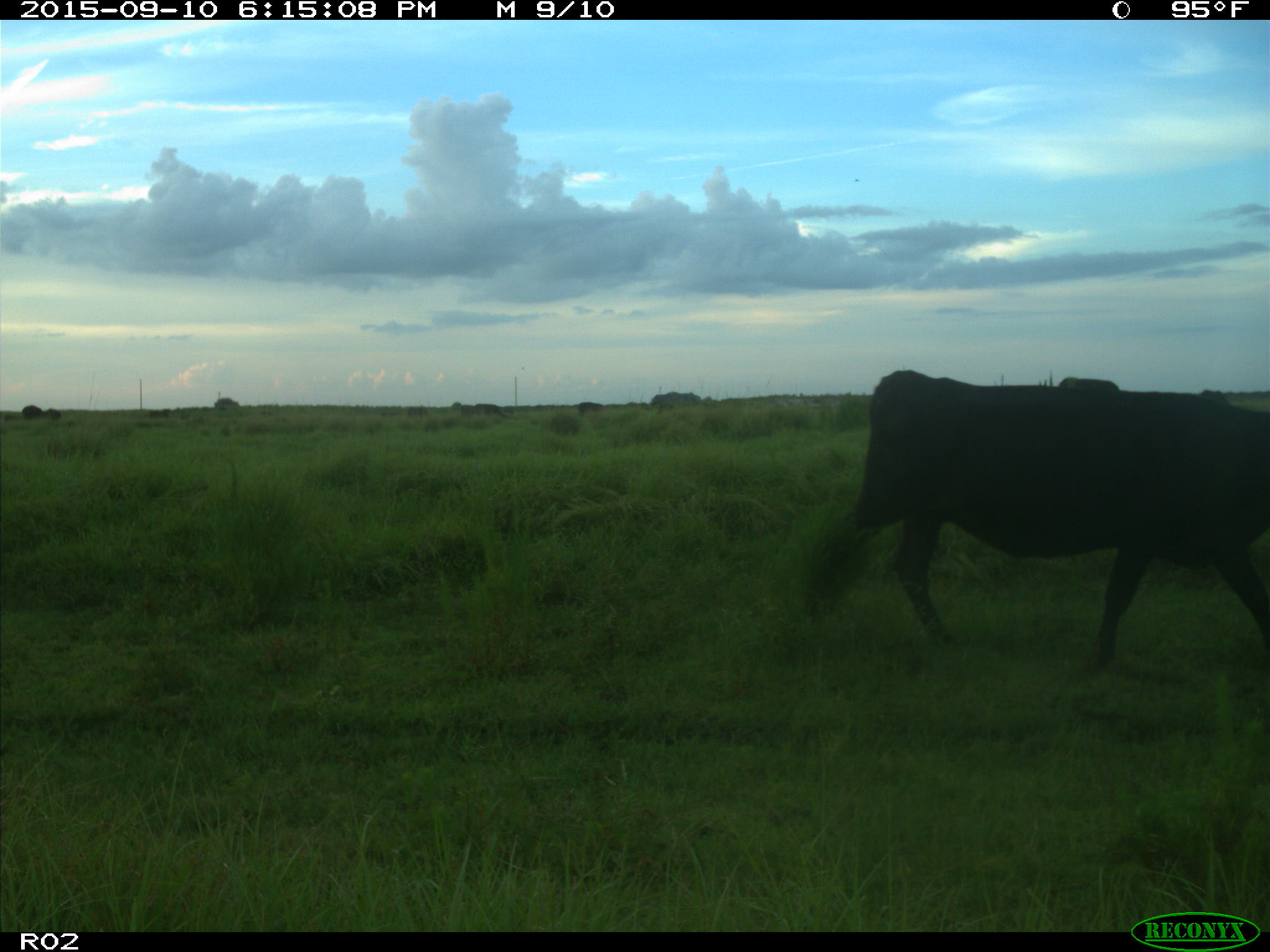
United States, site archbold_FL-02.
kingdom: Animalia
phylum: Chordata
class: Mammalia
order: Artiodactyla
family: Bovidae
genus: Bos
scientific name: Bos taurus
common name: domestic cow